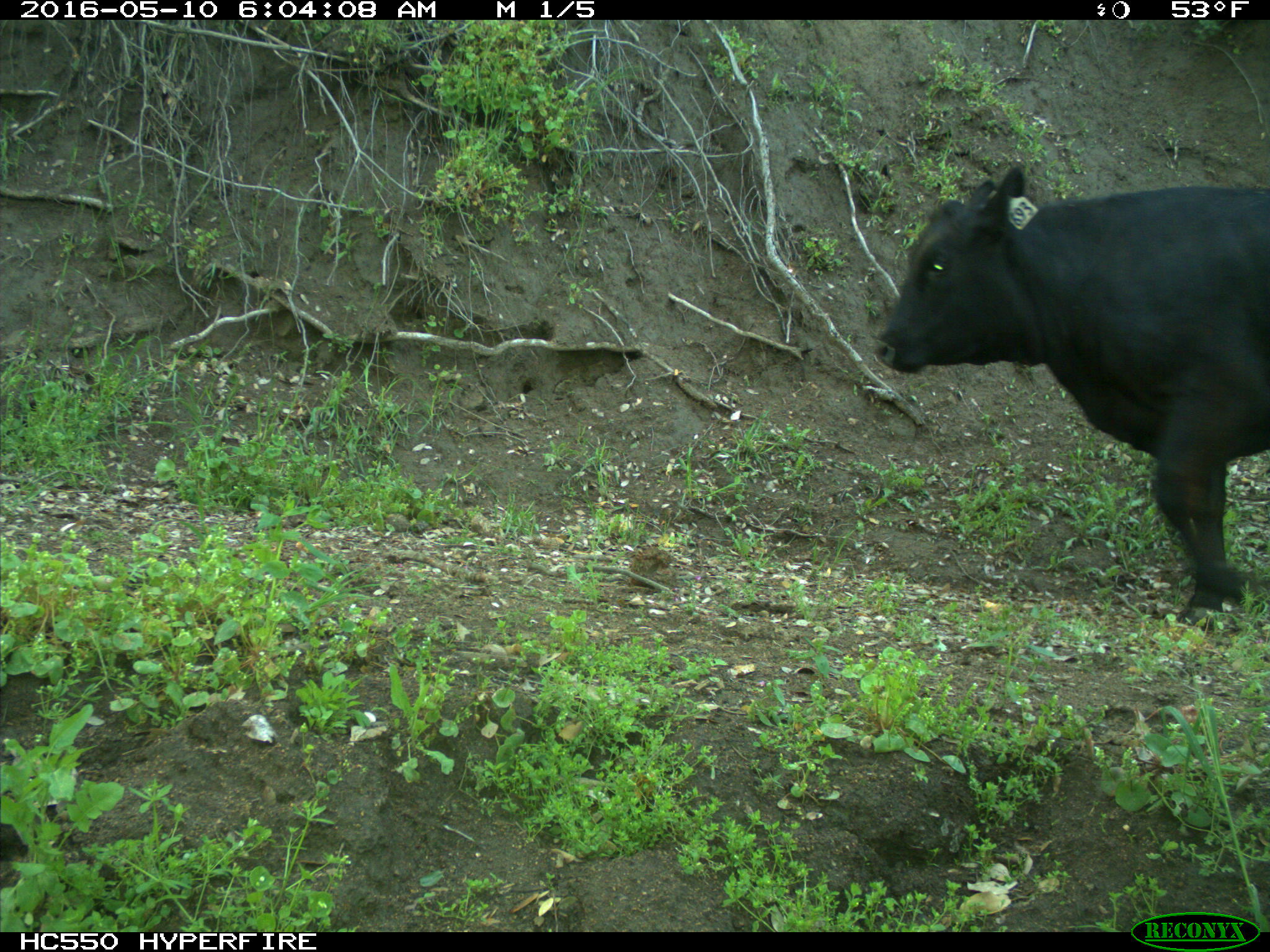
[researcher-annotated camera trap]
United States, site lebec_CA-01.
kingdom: Animalia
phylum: Chordata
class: Mammalia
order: Artiodactyla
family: Bovidae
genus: Bos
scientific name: Bos taurus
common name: domestic cow